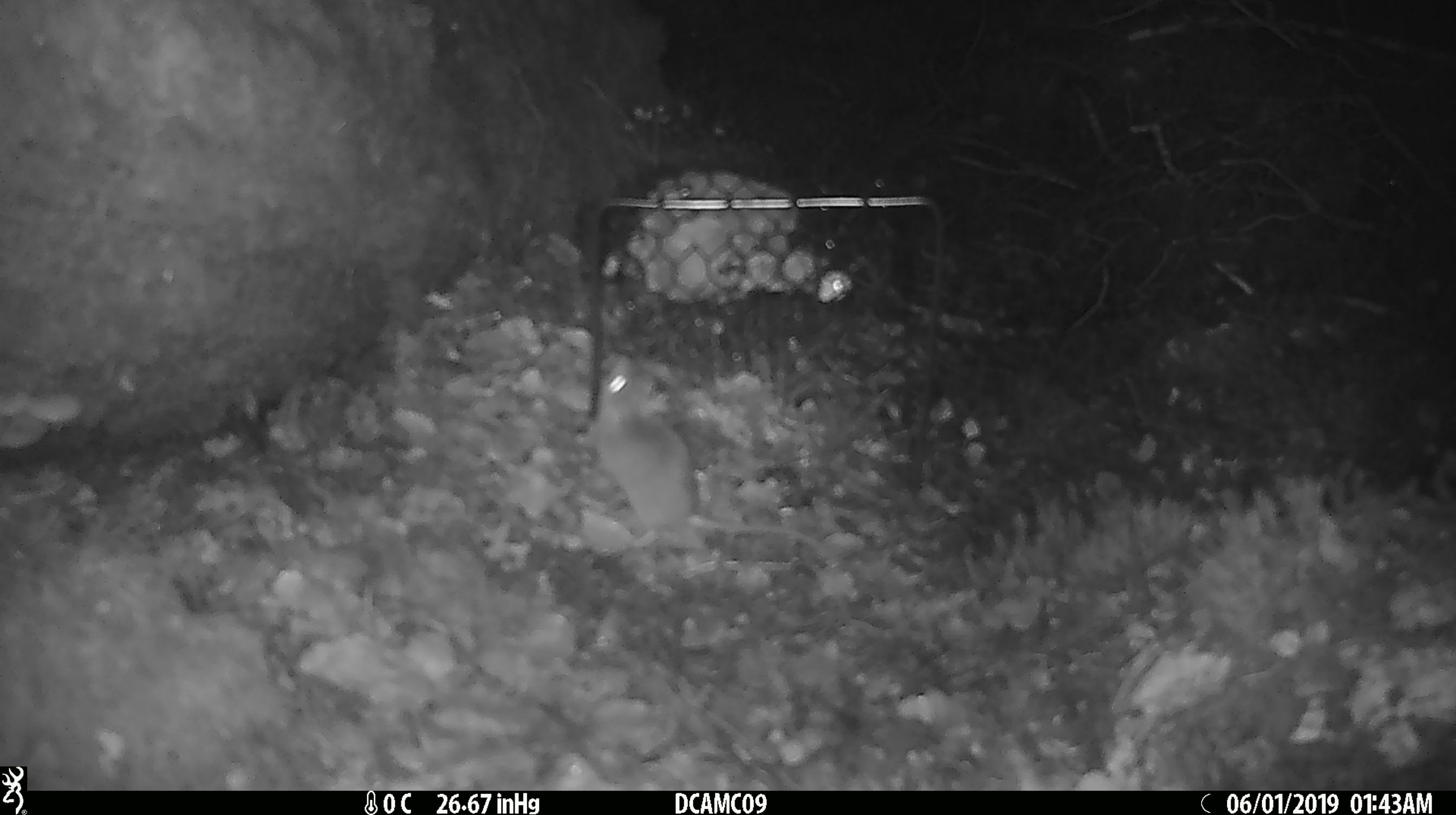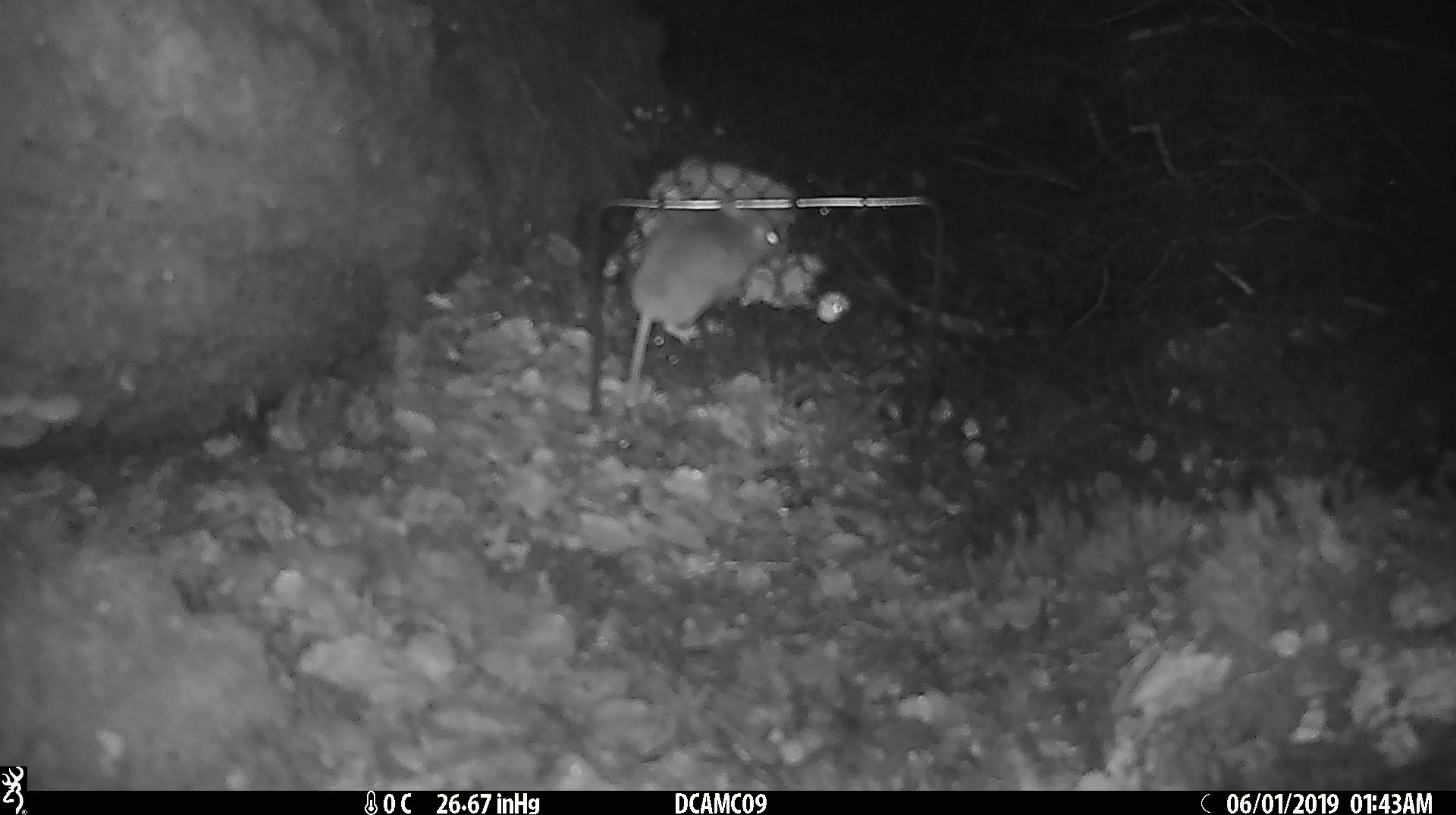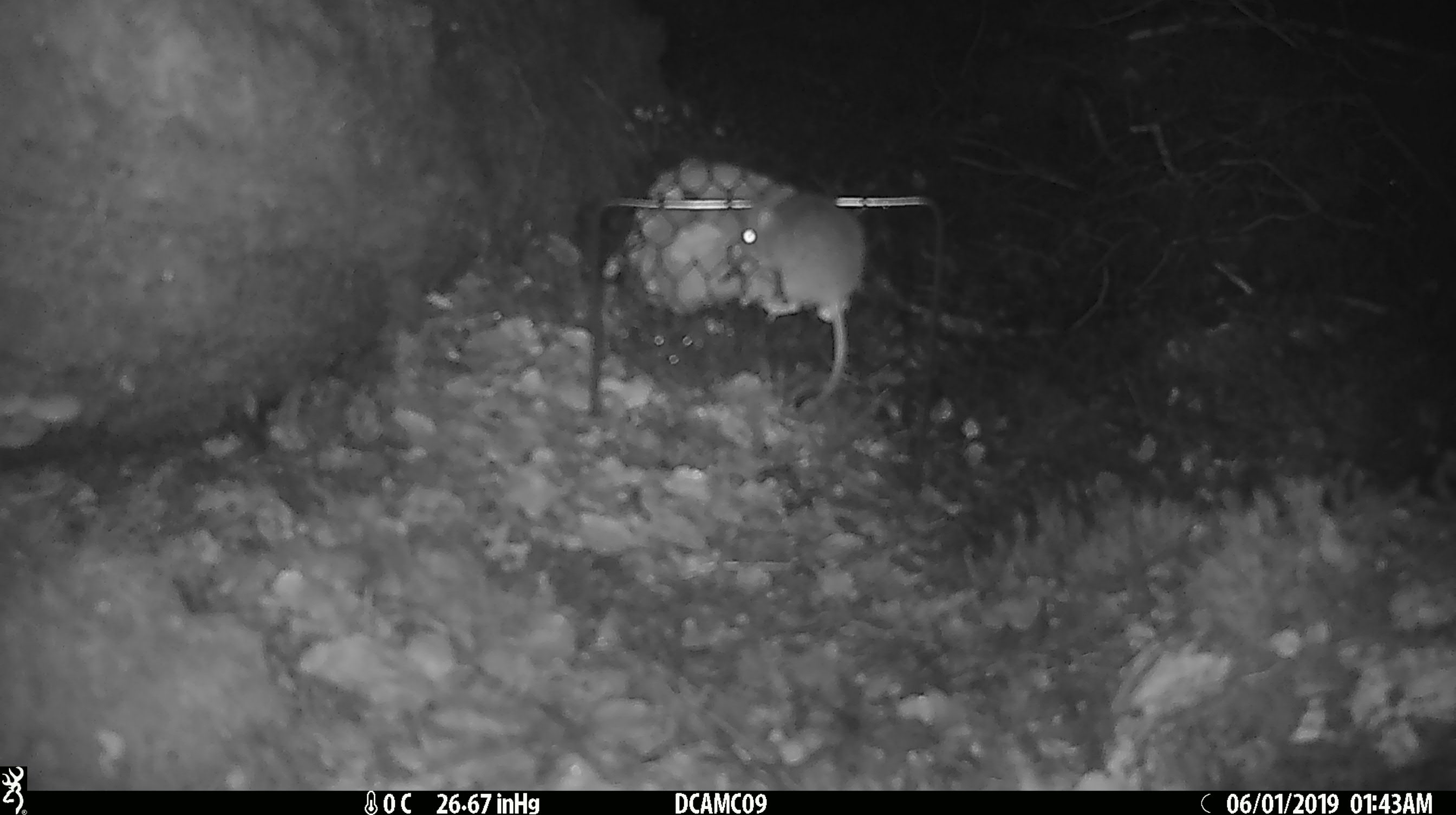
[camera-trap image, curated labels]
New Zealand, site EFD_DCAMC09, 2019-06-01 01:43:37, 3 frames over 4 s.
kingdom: Animalia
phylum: Chordata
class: Mammalia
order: Rodentia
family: Muridae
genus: Mus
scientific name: Mus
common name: mouse